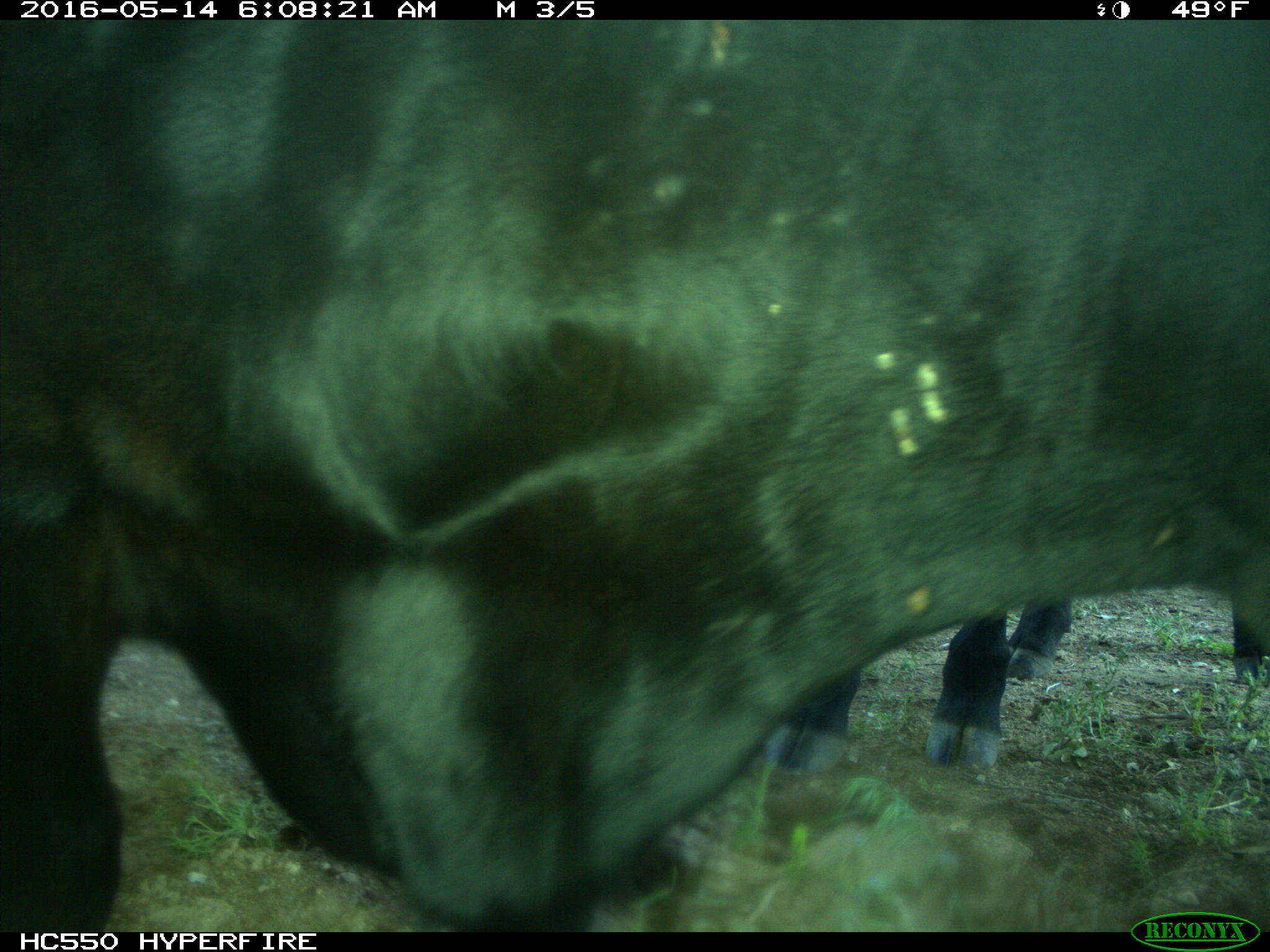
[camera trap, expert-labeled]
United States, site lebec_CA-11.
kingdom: Animalia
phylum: Chordata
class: Mammalia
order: Artiodactyla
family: Bovidae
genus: Bos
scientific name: Bos taurus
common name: domestic cow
Bos taurus (domestic cow).